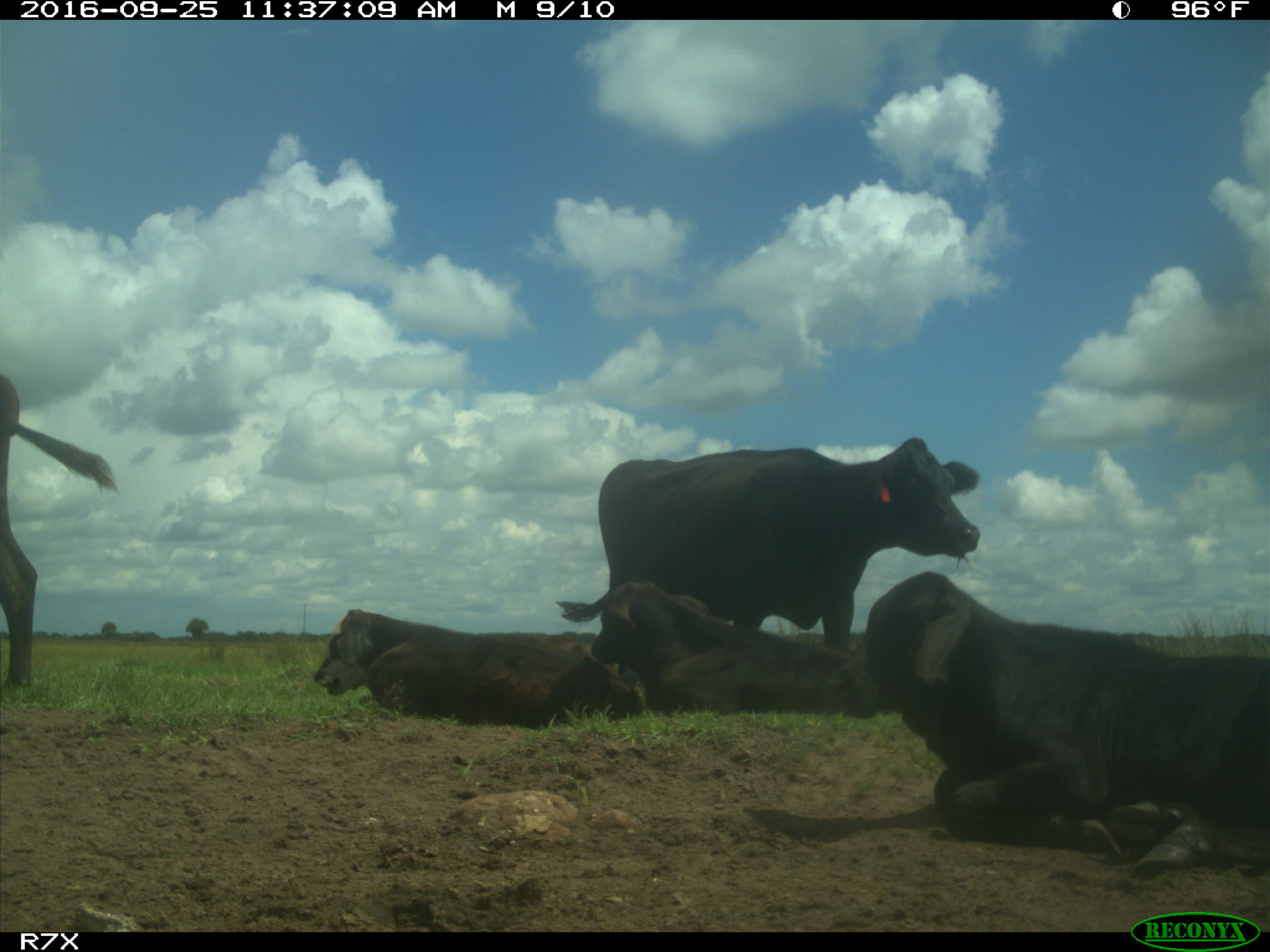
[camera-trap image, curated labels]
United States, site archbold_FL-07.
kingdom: Animalia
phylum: Chordata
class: Mammalia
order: Artiodactyla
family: Bovidae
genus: Bos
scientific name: Bos taurus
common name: domestic cow